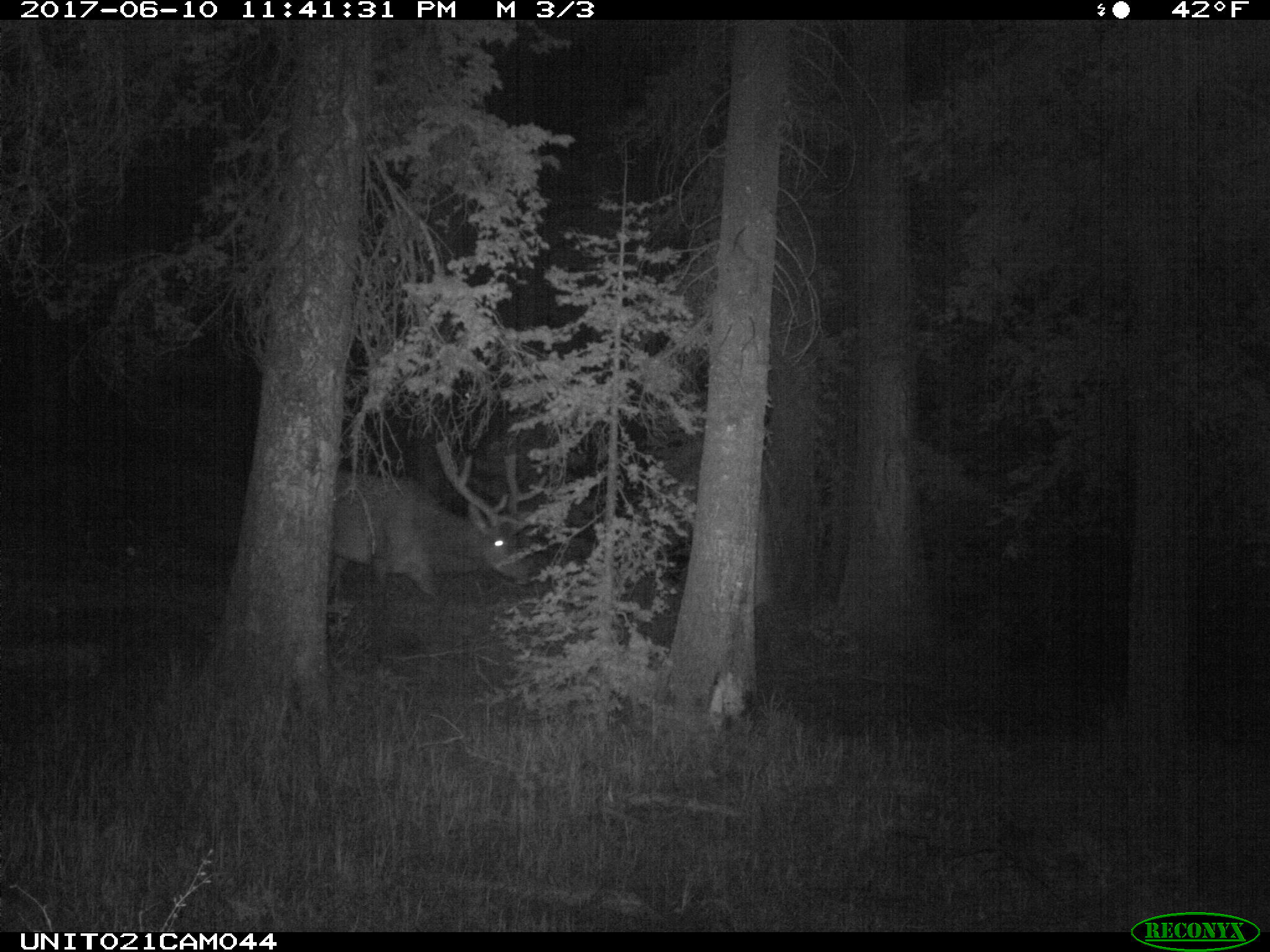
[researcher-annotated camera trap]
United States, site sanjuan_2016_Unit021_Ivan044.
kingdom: Animalia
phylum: Chordata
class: Mammalia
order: Artiodactyla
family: Cervidae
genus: Cervus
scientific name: Cervus elaphus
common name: red deer